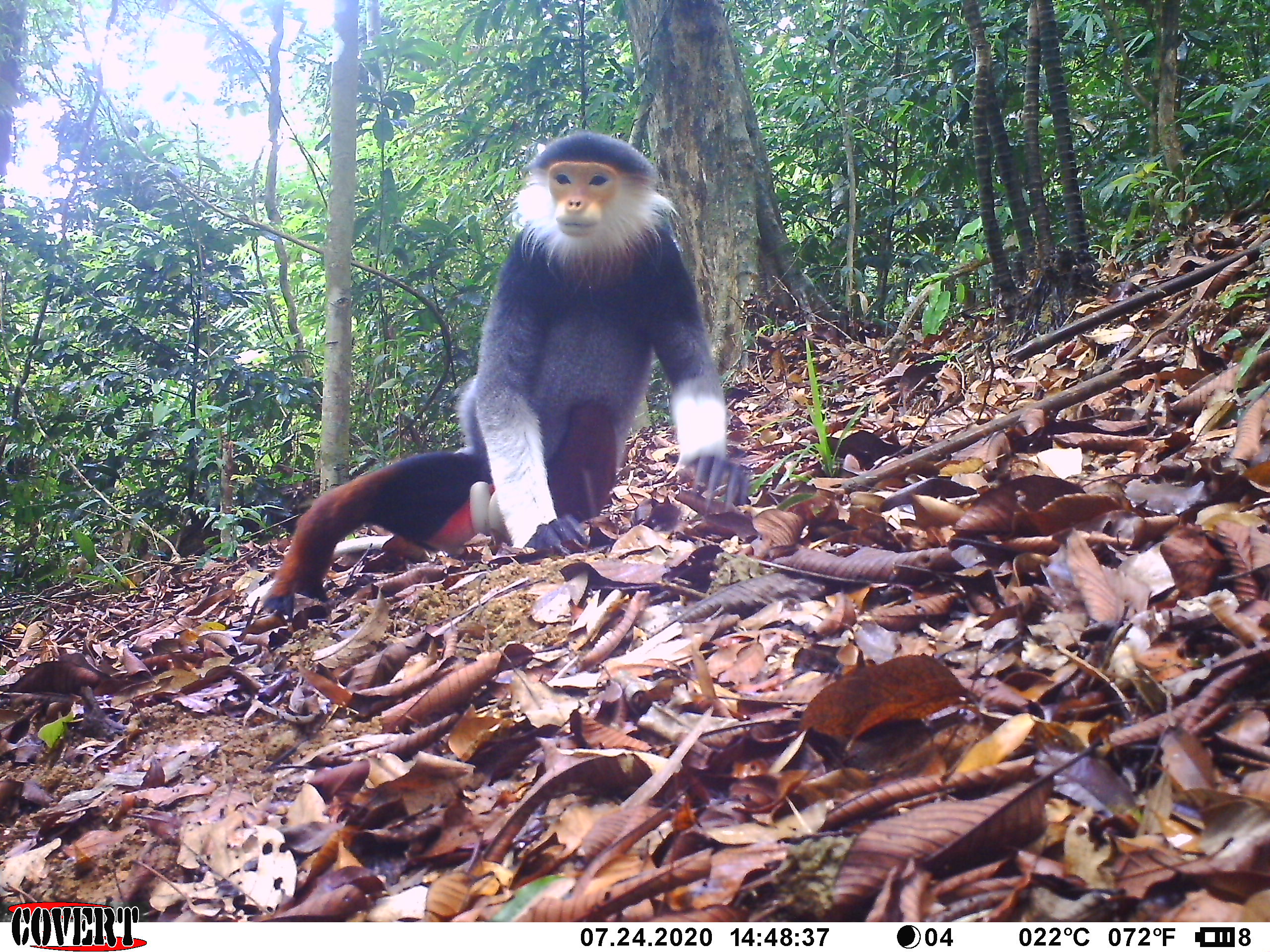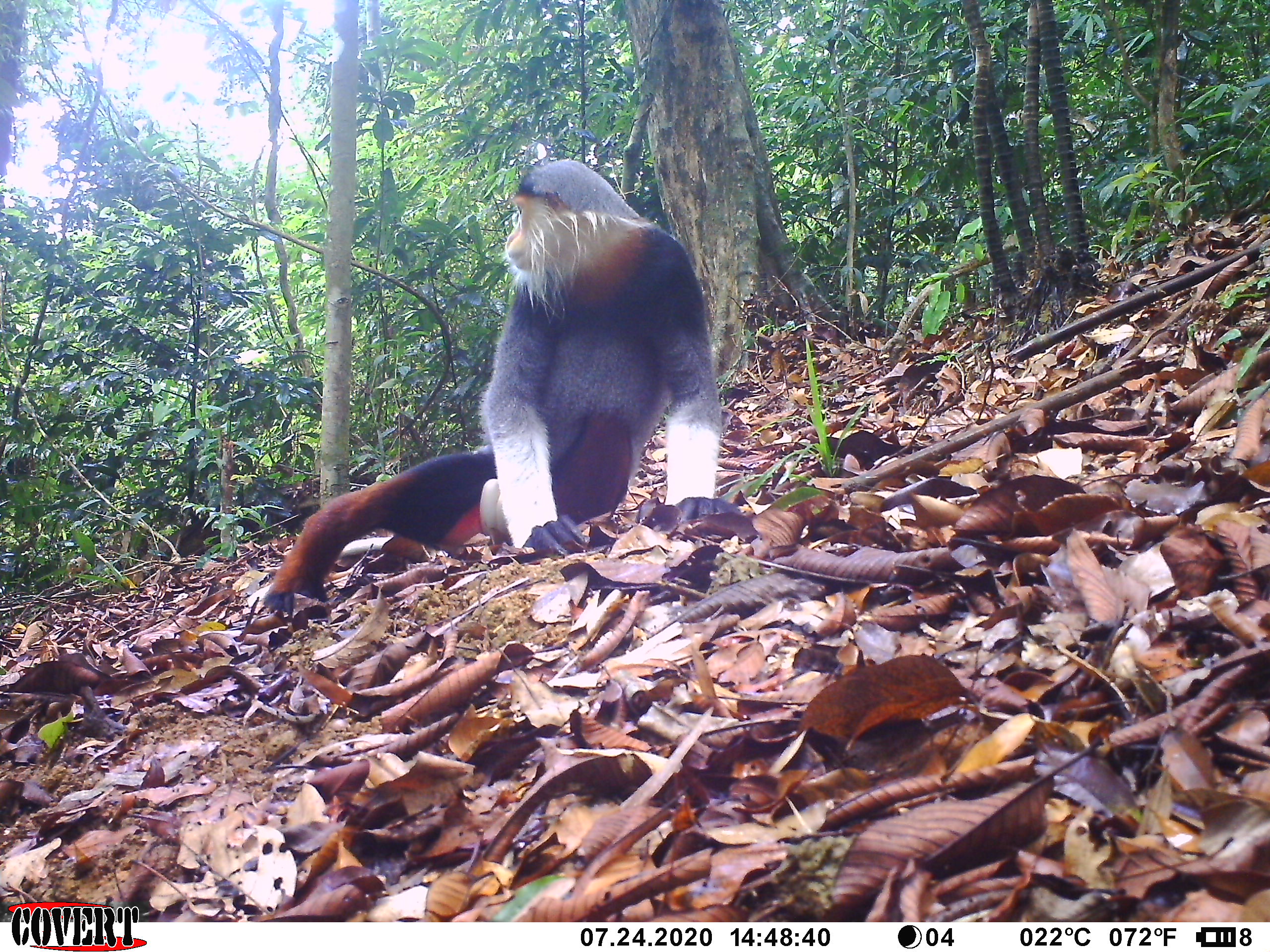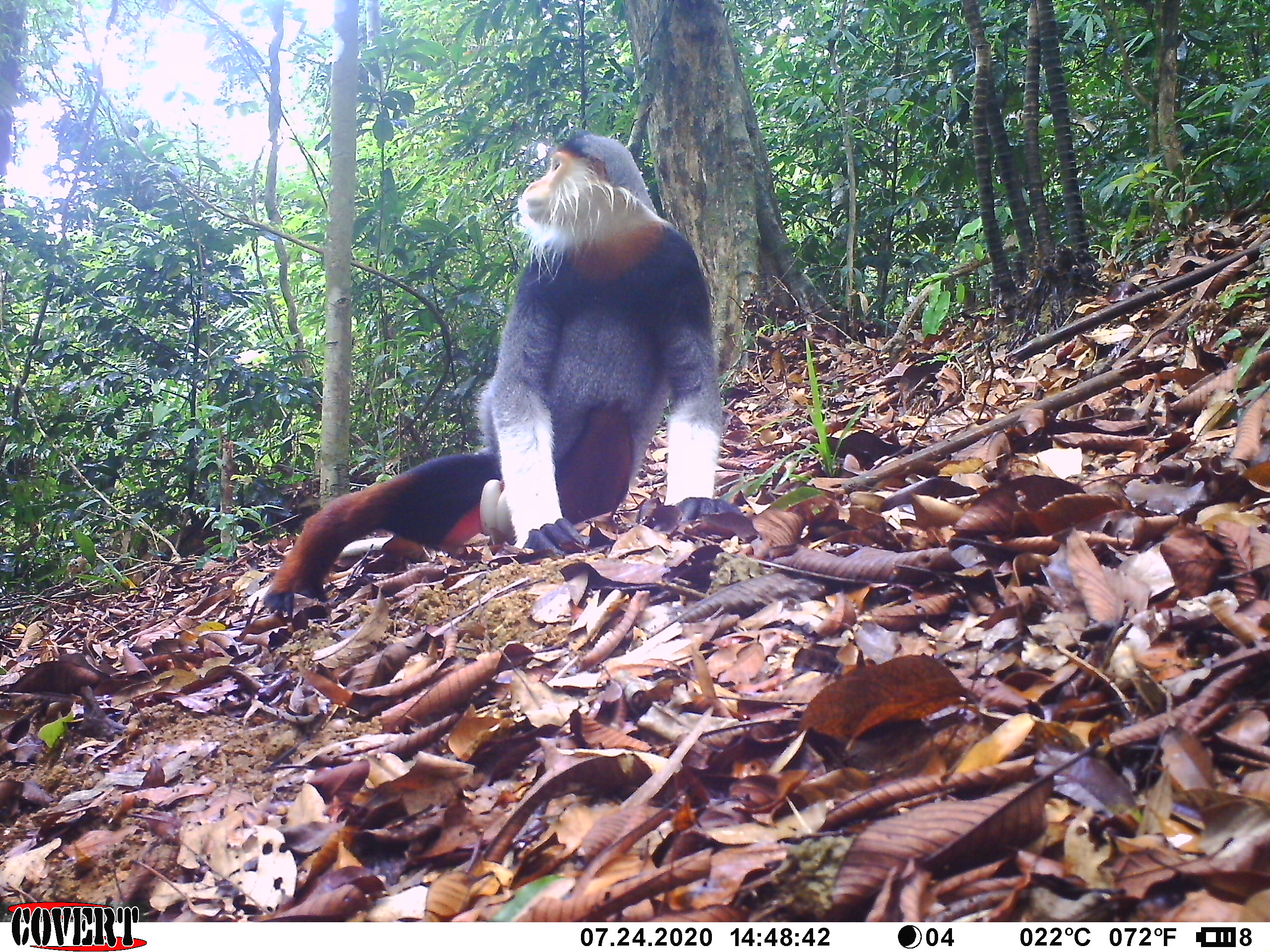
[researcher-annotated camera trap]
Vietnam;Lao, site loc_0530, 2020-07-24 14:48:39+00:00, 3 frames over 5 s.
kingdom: Animalia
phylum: Chordata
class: Mammalia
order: Primates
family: Cercopithecidae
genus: Pygathrix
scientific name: Pygathrix nemaeus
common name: red-shanked douc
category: red shanked douc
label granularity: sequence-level